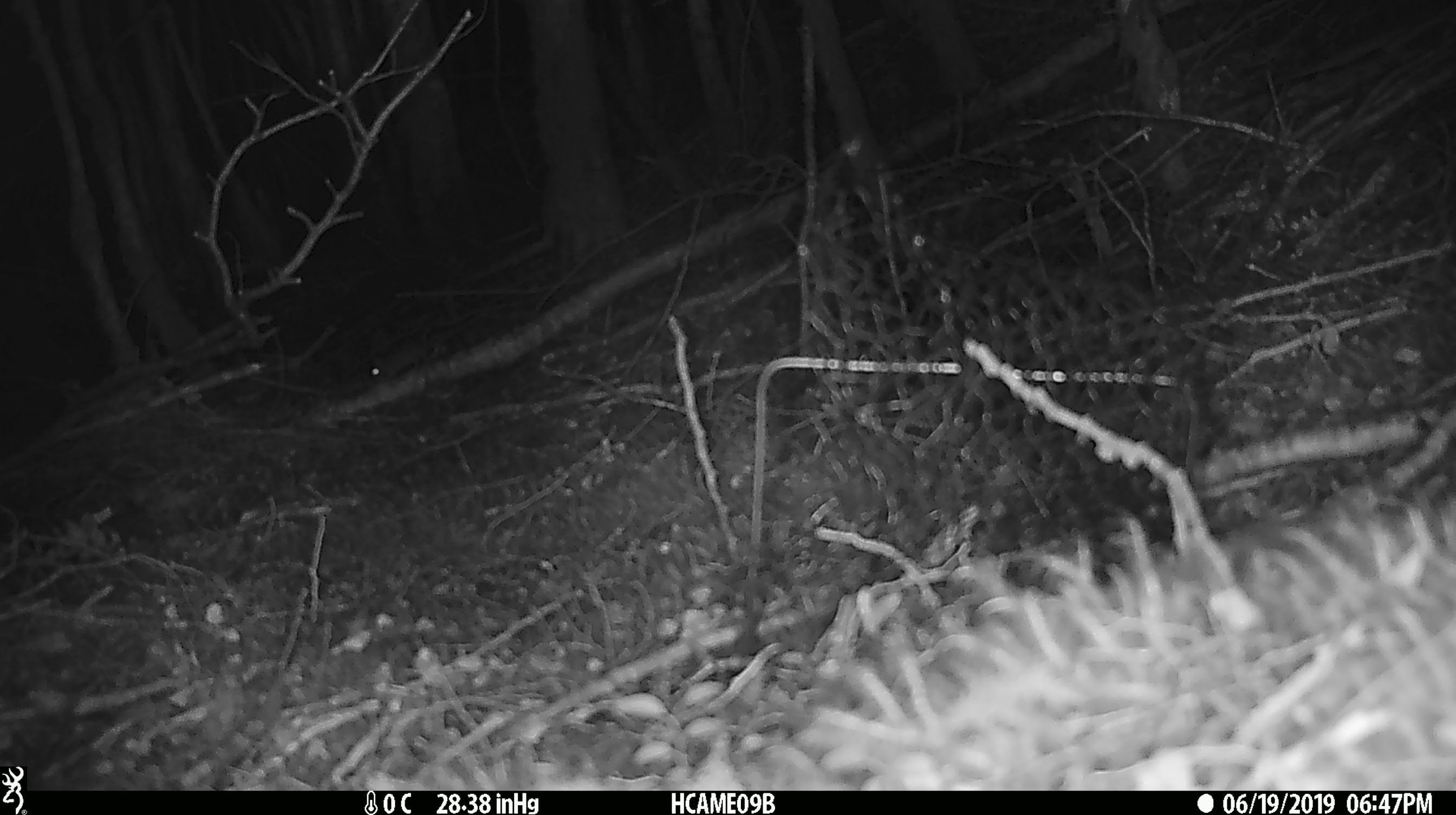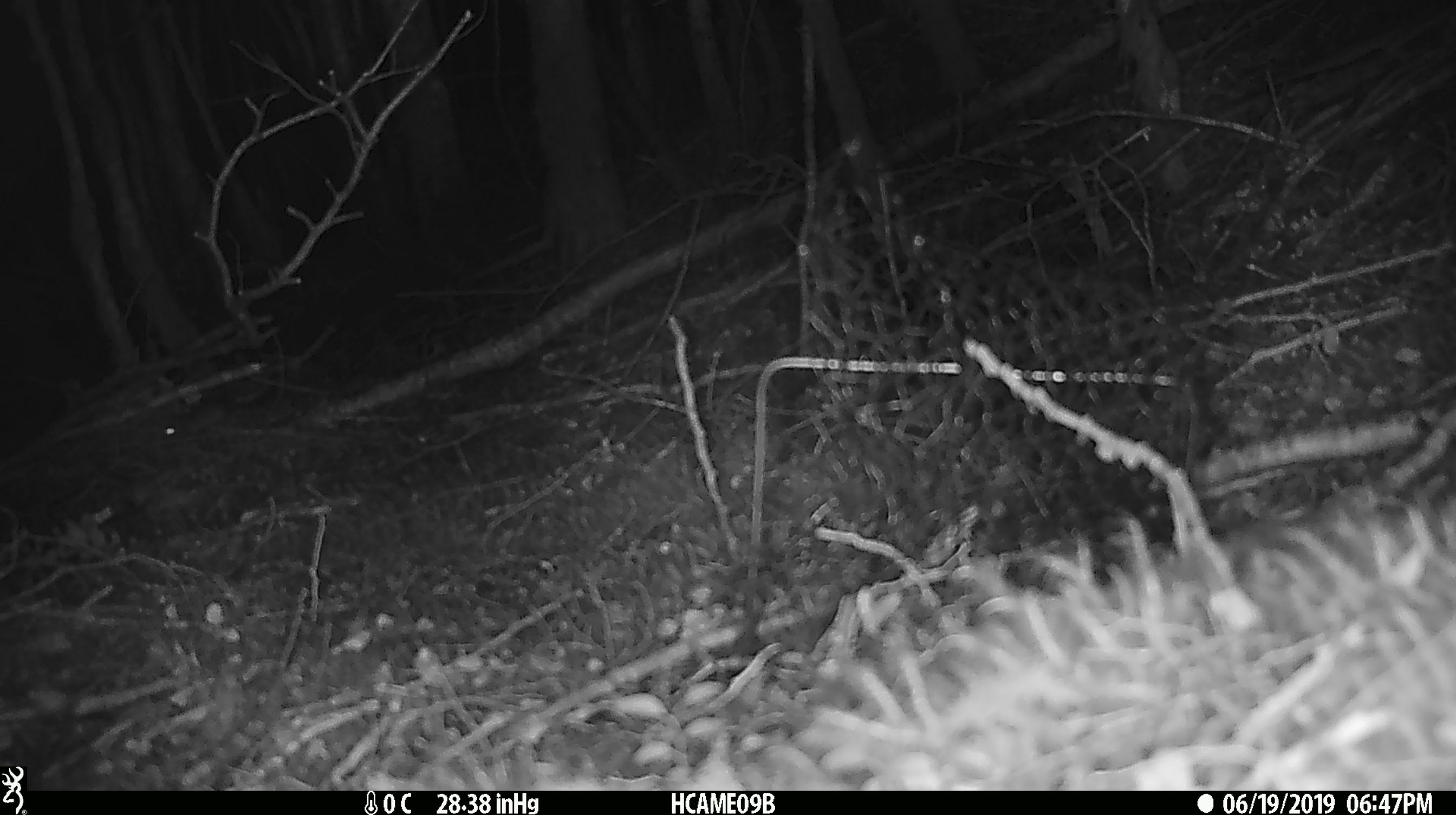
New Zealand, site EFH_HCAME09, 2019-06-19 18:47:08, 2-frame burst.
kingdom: Animalia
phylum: Chordata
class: Mammalia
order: Rodentia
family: Muridae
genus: Mus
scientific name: Mus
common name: mouse